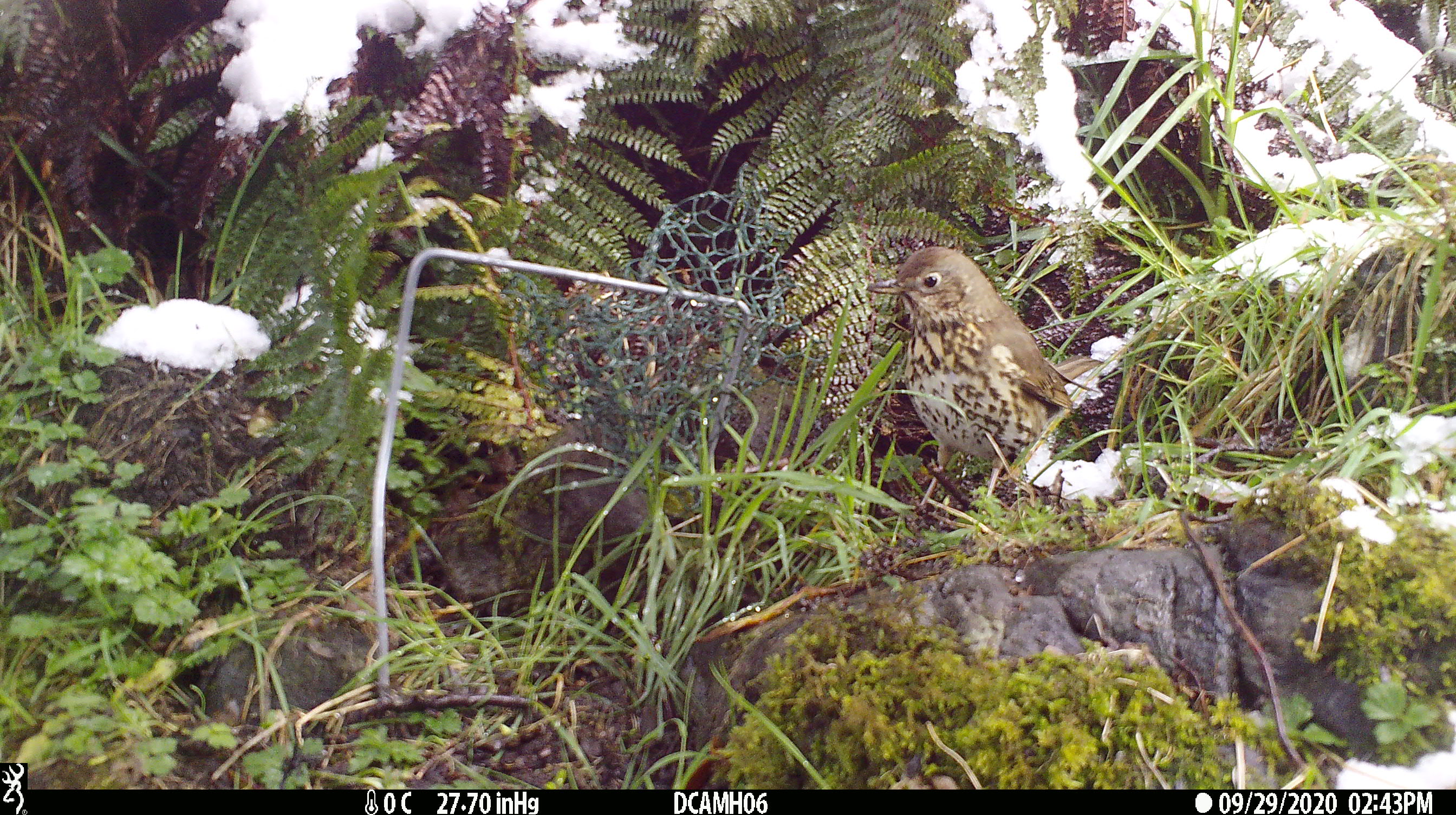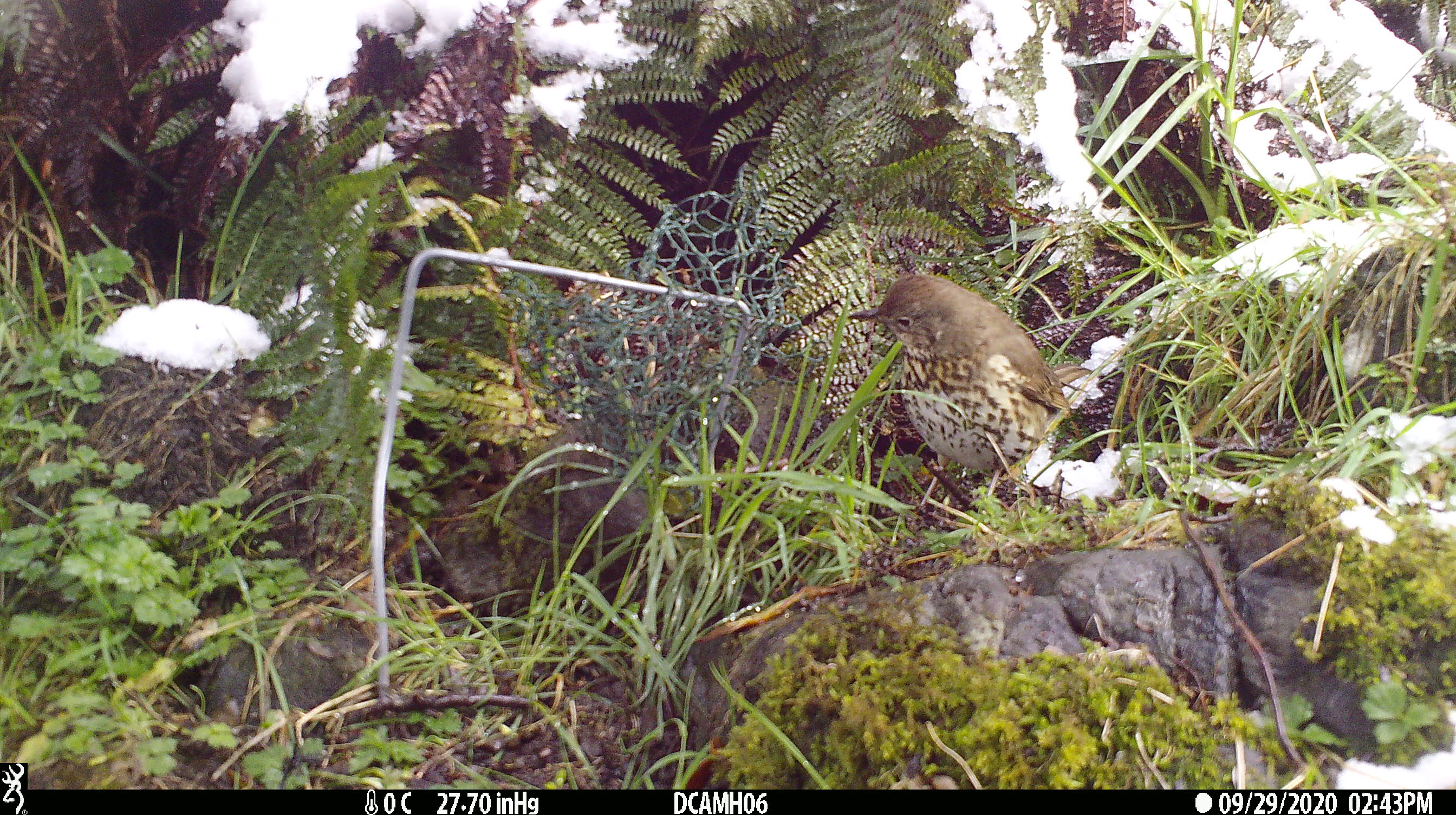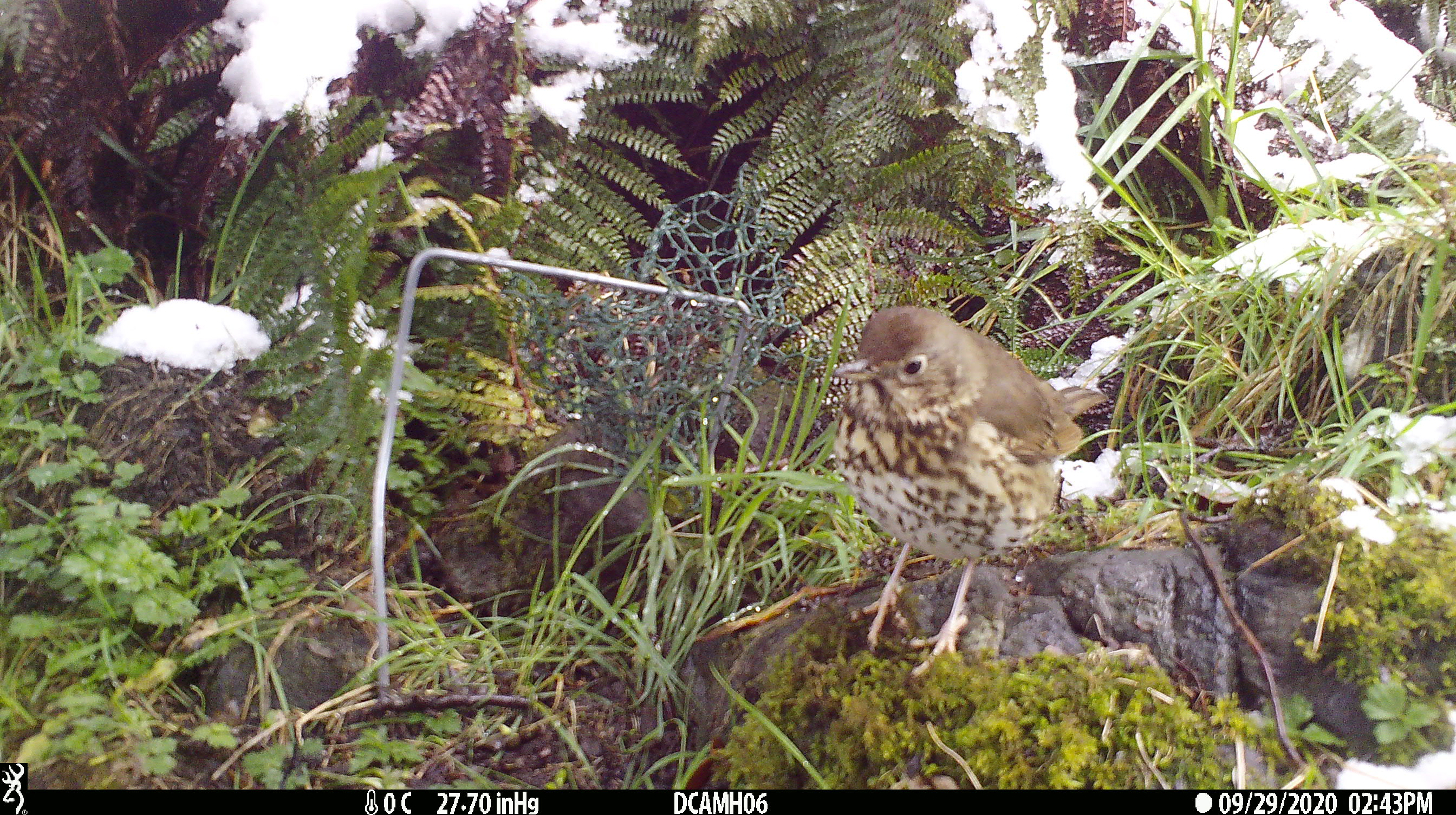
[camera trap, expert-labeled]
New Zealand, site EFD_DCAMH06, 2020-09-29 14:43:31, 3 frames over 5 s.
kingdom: Animalia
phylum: Chordata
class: Aves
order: Passeriformes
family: Turdidae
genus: Turdus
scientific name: Turdus philomelos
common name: song thrush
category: thrush